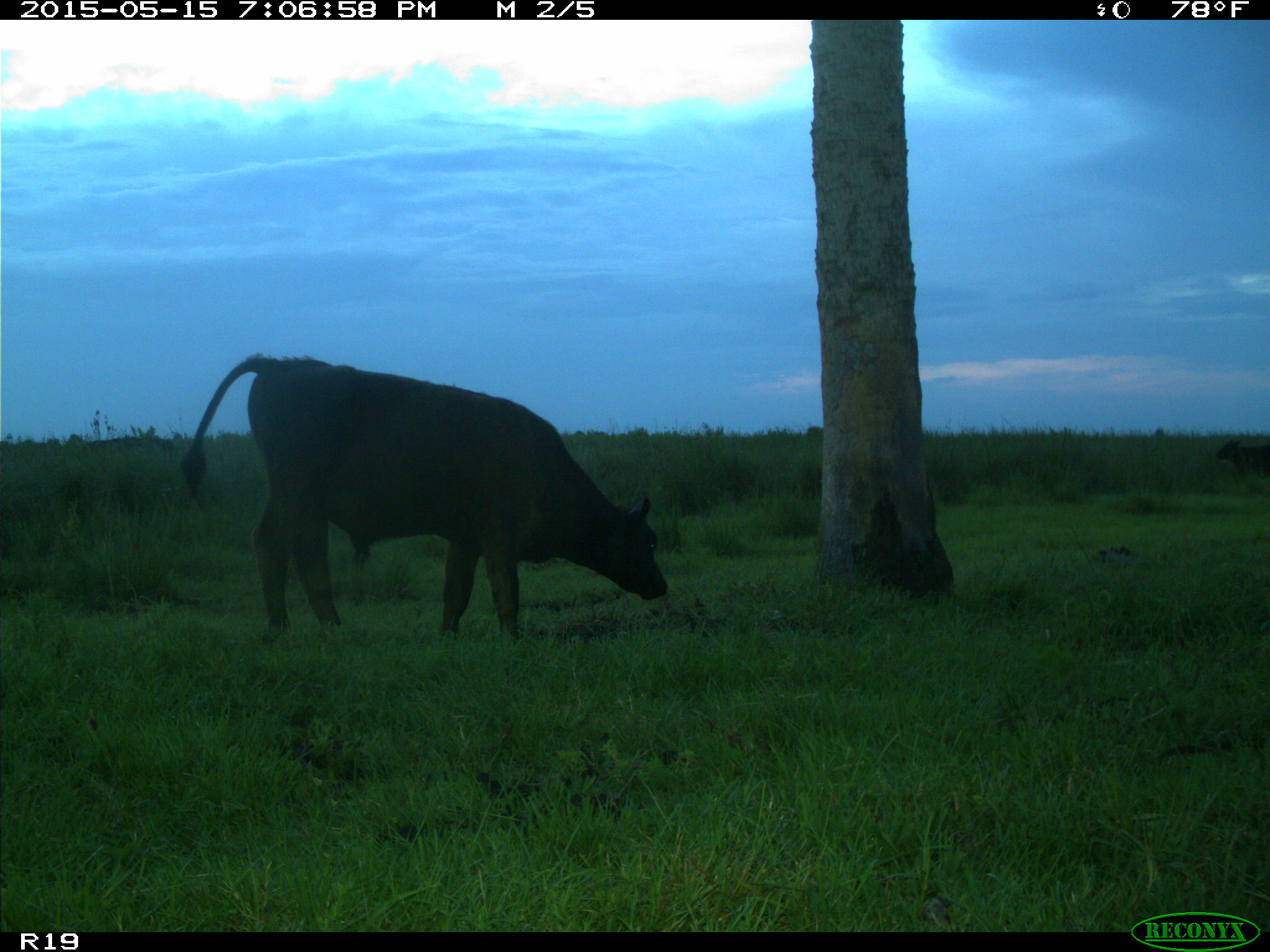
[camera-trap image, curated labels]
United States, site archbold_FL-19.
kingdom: Animalia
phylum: Chordata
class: Mammalia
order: Artiodactyla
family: Bovidae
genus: Bos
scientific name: Bos taurus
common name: domestic cow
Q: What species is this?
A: Bos taurus (domestic cow).